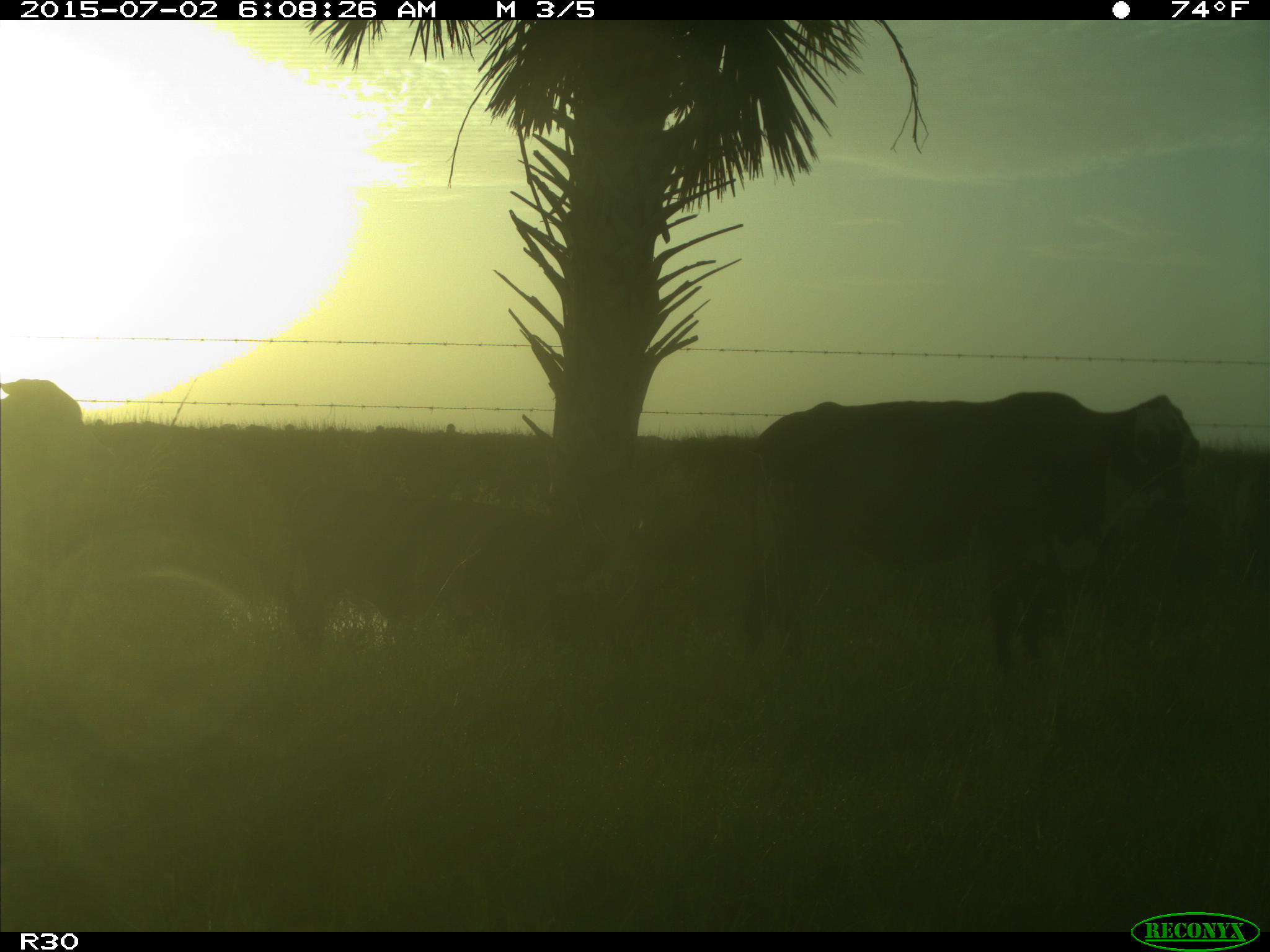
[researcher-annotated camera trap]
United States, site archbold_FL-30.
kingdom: Animalia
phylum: Chordata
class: Mammalia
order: Artiodactyla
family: Bovidae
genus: Bos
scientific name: Bos taurus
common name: domestic cow